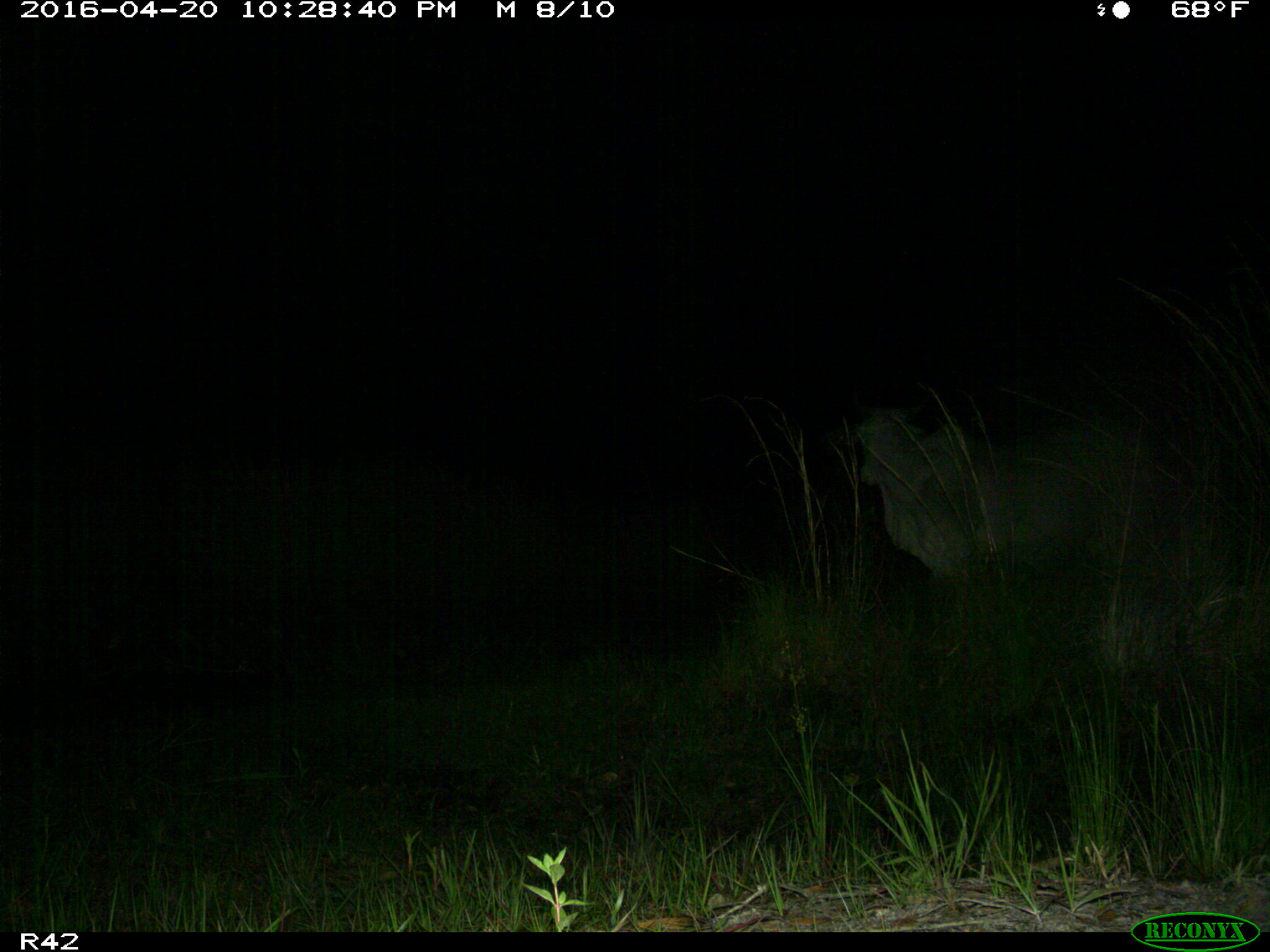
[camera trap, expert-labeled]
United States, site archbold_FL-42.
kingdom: Animalia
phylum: Chordata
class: Mammalia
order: Artiodactyla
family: Bovidae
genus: Bos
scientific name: Bos taurus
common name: domestic cow